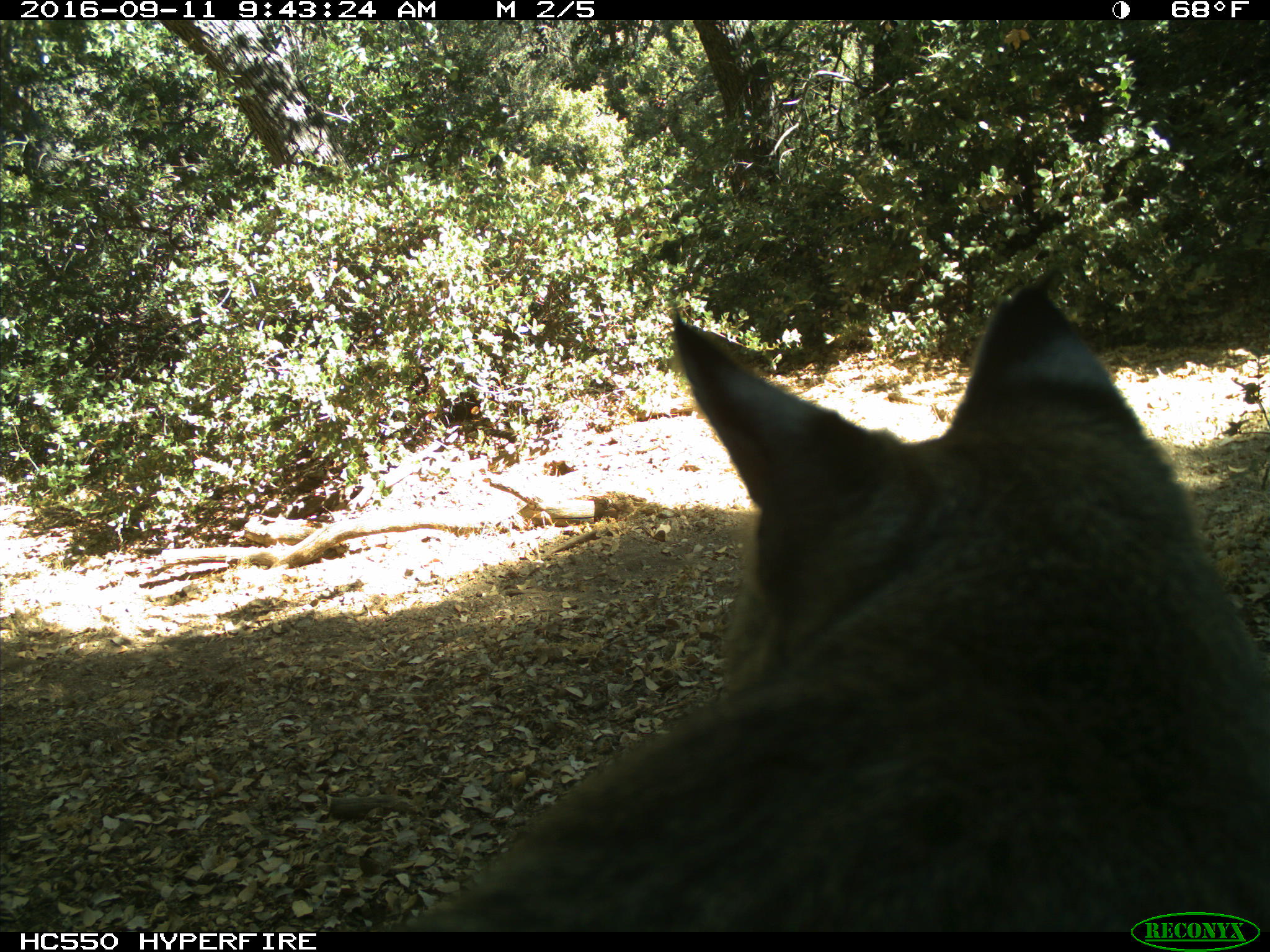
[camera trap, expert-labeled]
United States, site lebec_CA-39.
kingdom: Animalia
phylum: Chordata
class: Mammalia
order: Carnivora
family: Felidae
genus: Lynx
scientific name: Lynx rufus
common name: bobcat